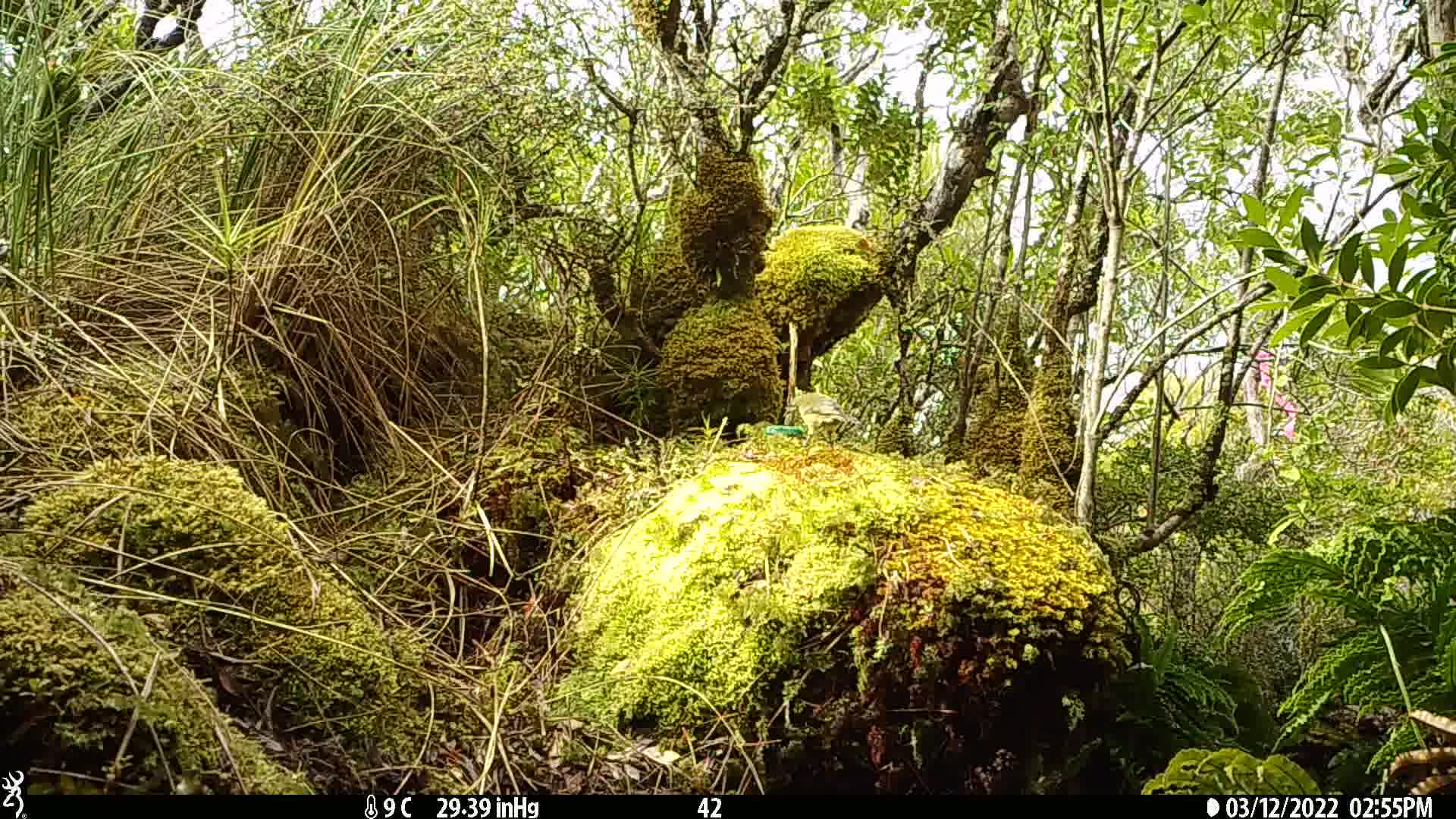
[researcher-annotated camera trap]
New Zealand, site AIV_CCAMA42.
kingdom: Animalia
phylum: Chordata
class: Aves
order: Passeriformes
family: Meliphagidae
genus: Anthornis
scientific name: Anthornis melanura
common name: new zealand bellbird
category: bellbird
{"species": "bellbird (new zealand bellbird) (Anthornis melanura)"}